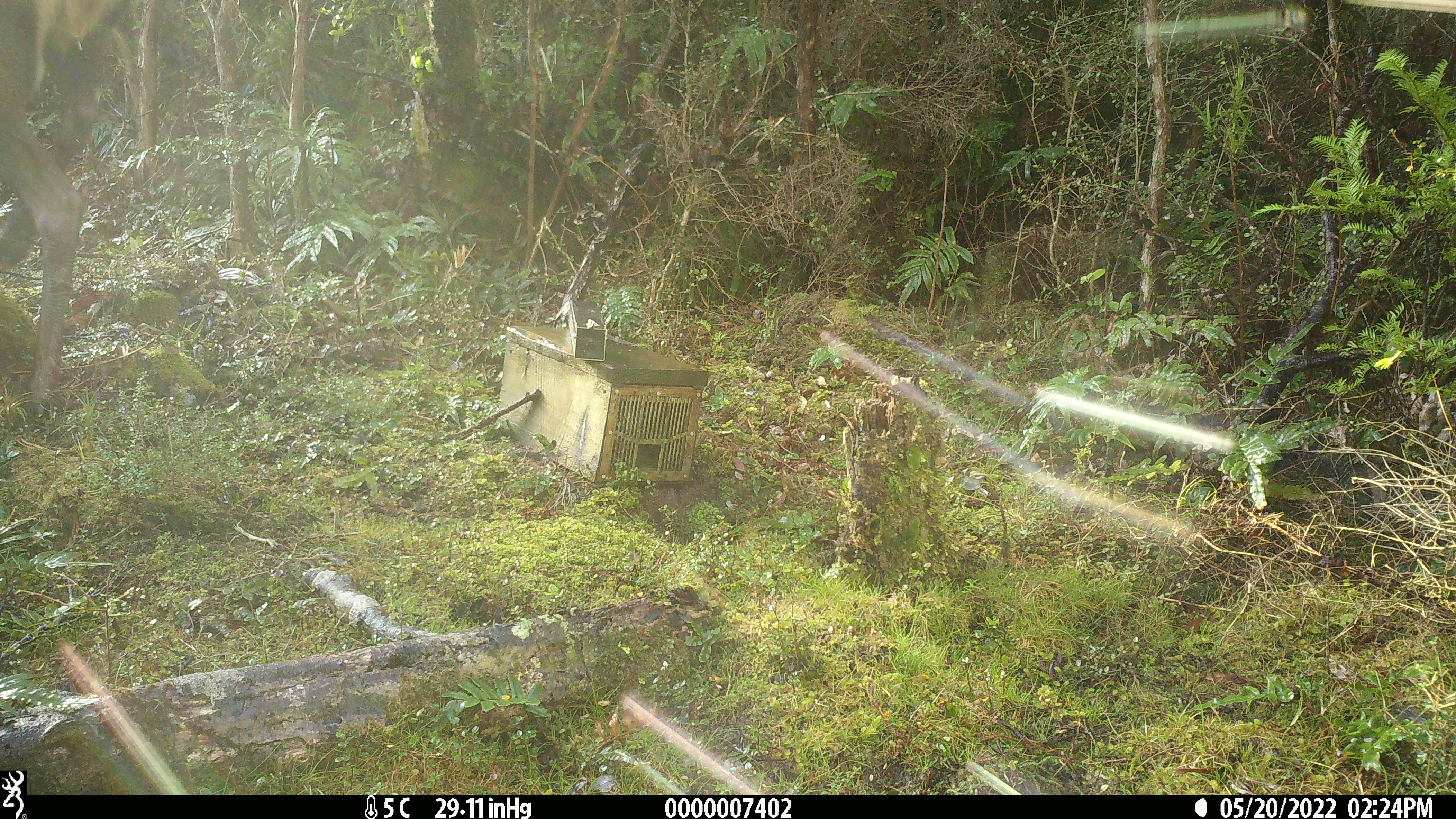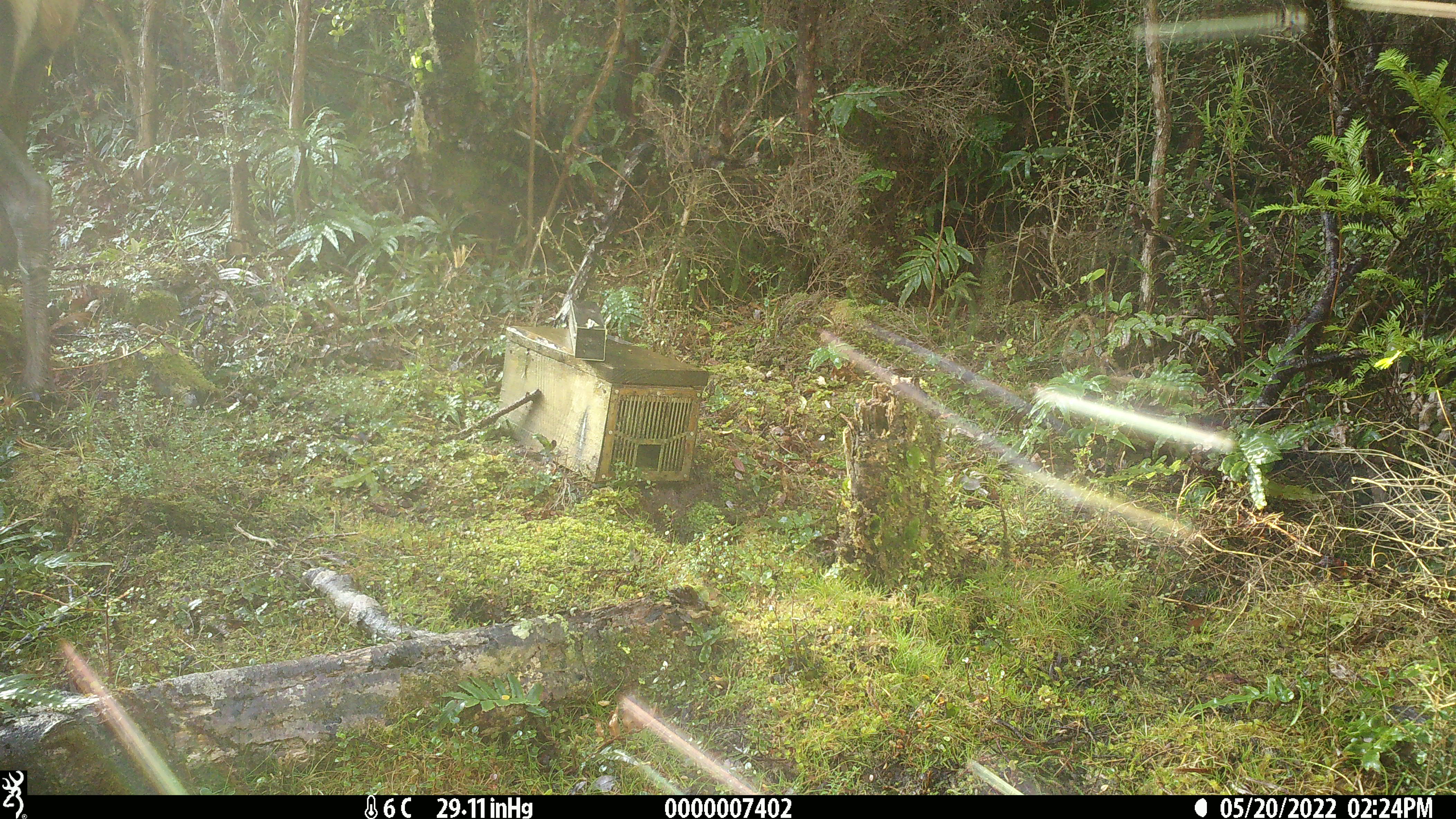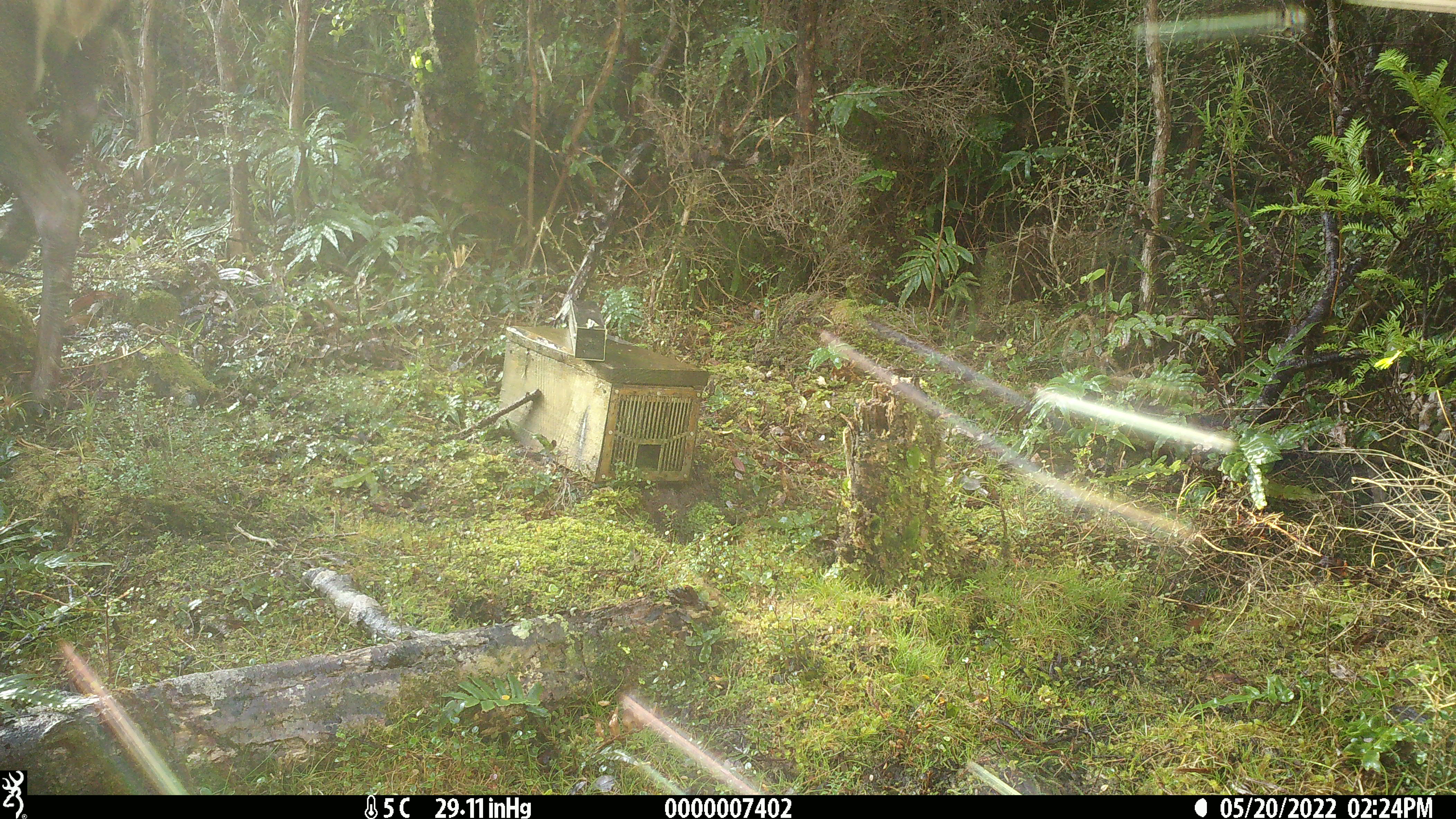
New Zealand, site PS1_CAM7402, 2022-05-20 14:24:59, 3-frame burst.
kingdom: Animalia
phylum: Chordata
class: Mammalia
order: Artiodactyla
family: Cervidae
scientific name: Cervidae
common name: deer